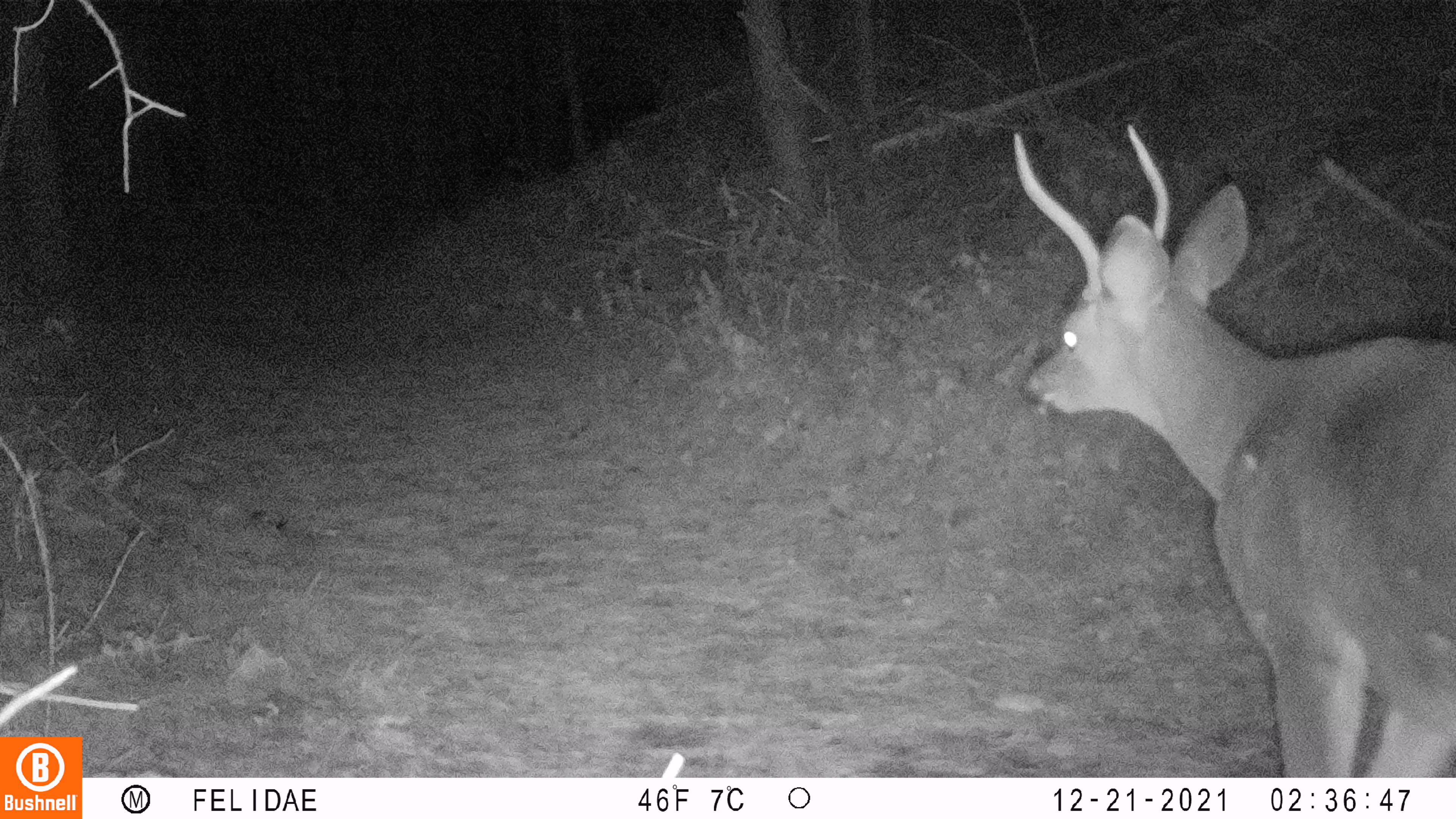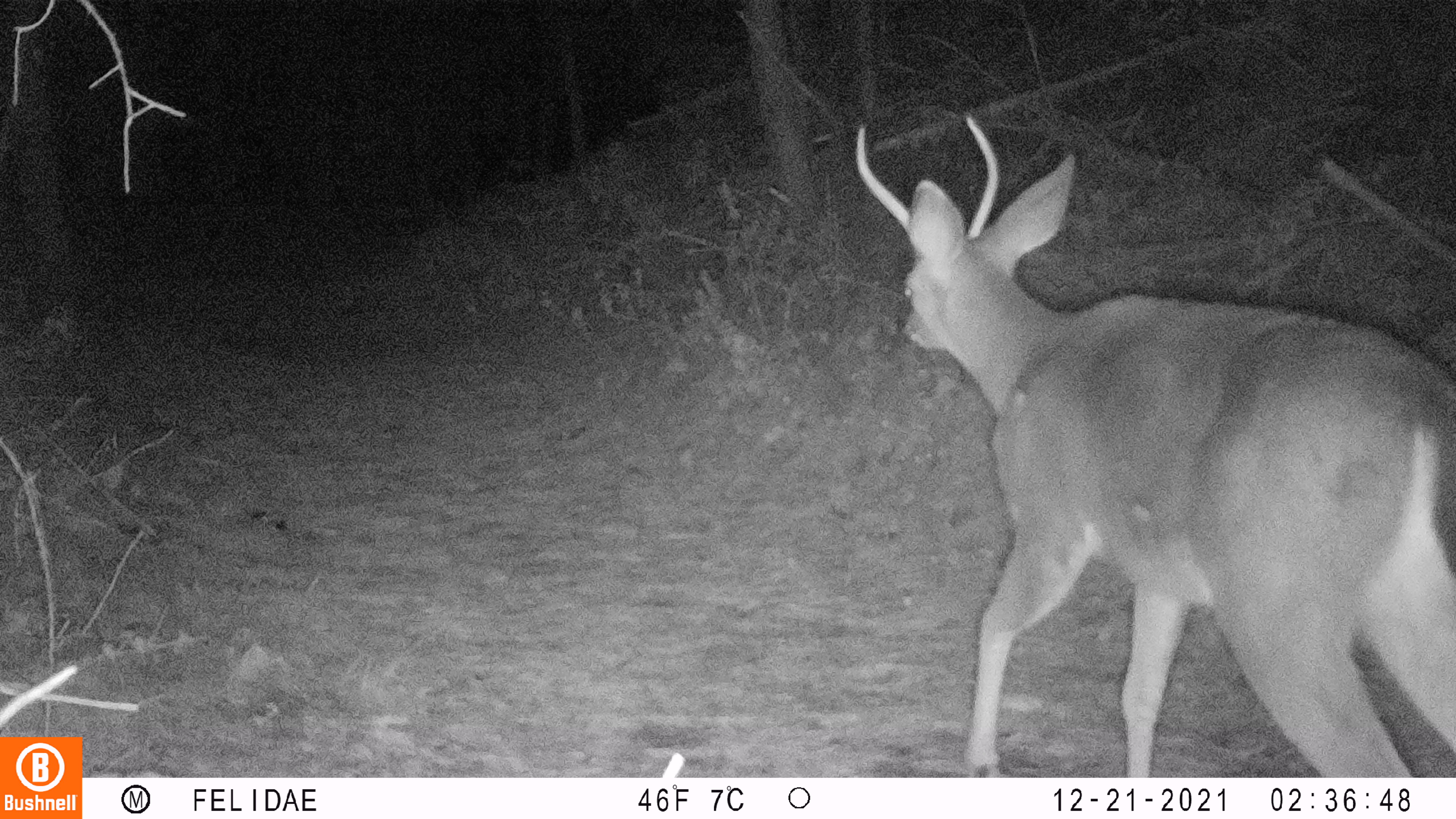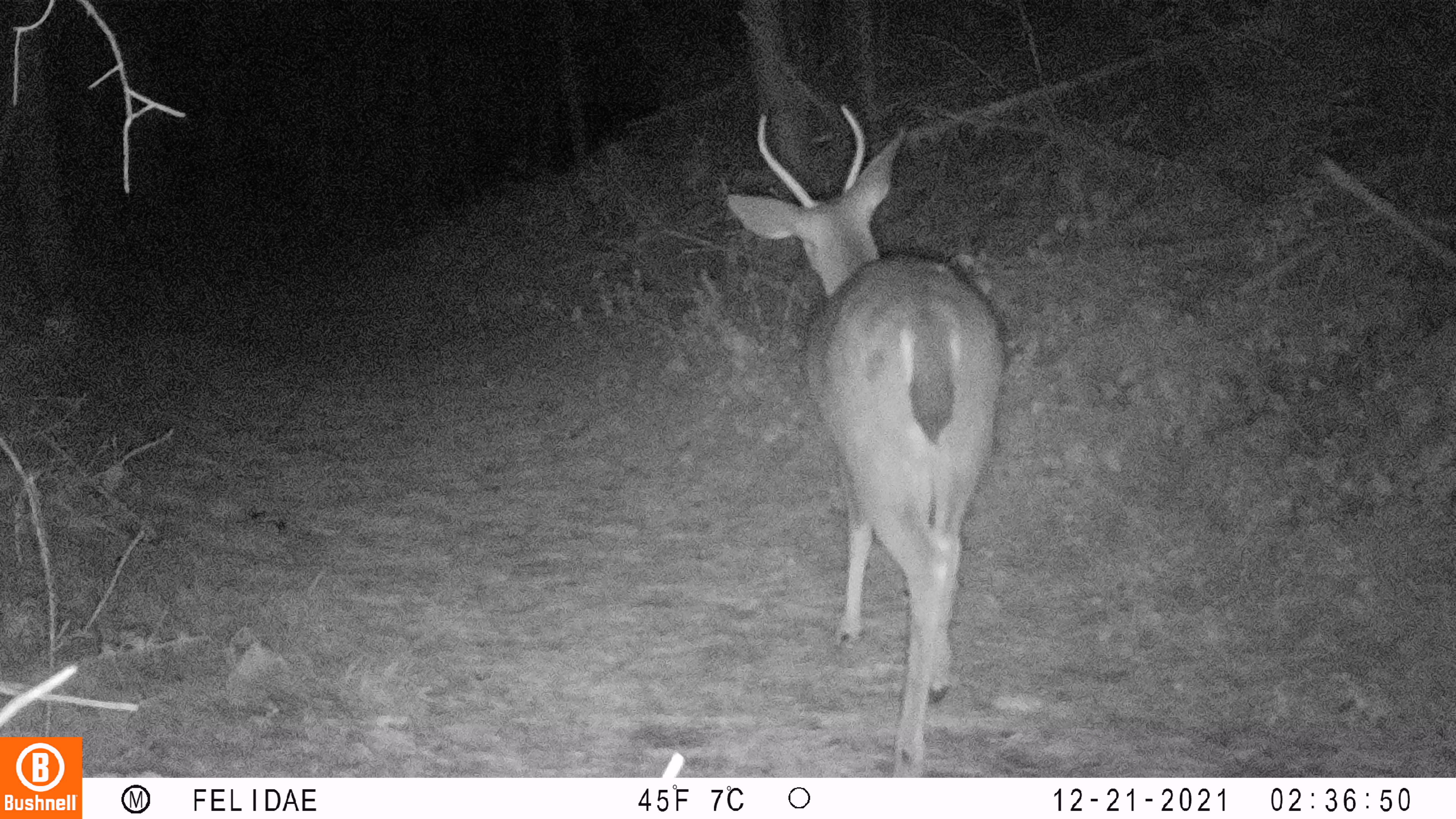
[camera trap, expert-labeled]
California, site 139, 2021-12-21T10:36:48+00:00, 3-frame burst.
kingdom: Animalia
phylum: Chordata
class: Mammalia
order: Artiodactyla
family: Cervidae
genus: Odocoileus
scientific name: Odocoileus hemionus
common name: mule deer